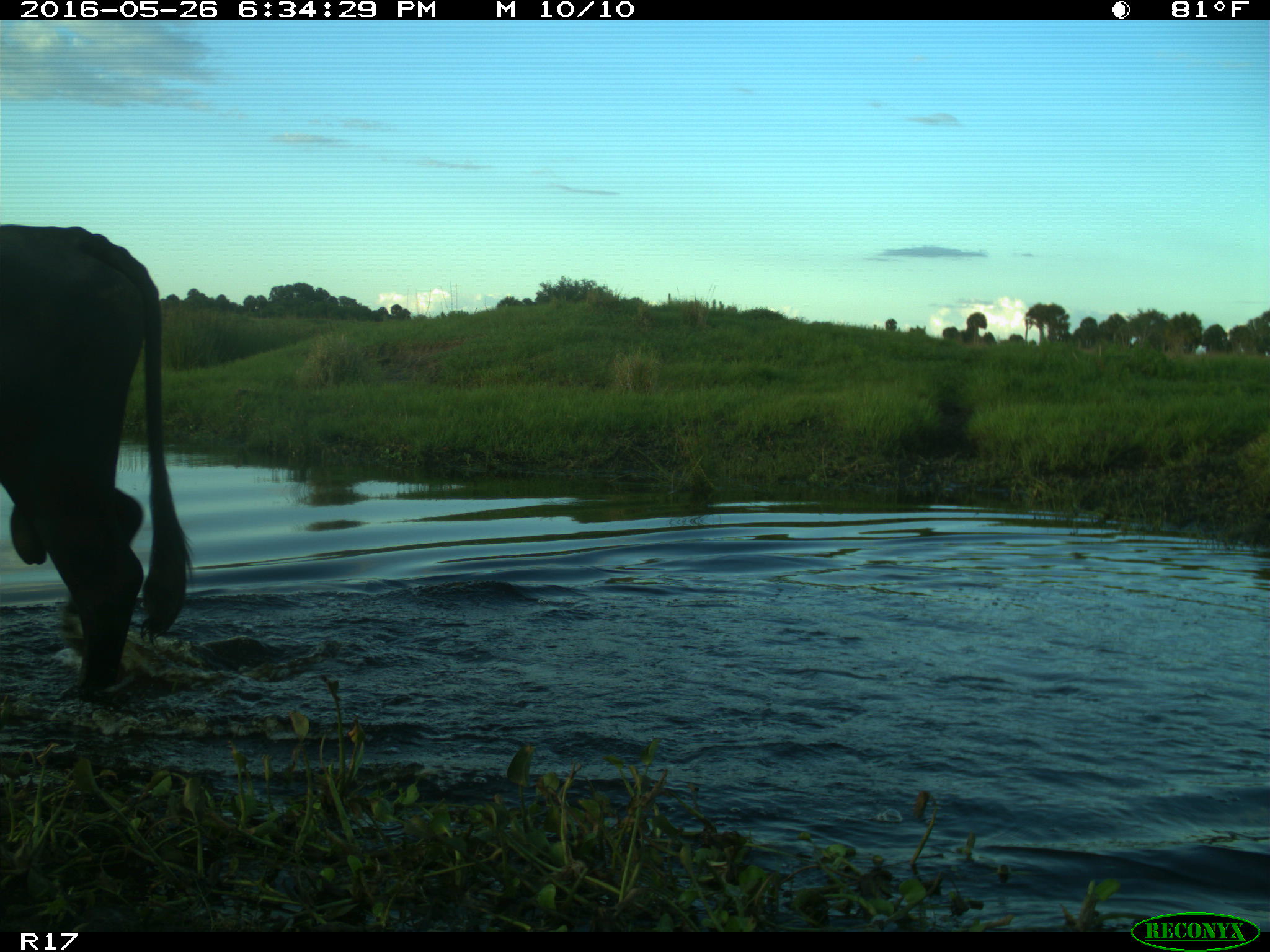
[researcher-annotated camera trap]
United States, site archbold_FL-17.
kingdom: Animalia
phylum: Chordata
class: Mammalia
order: Artiodactyla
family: Bovidae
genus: Bos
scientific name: Bos taurus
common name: domestic cow